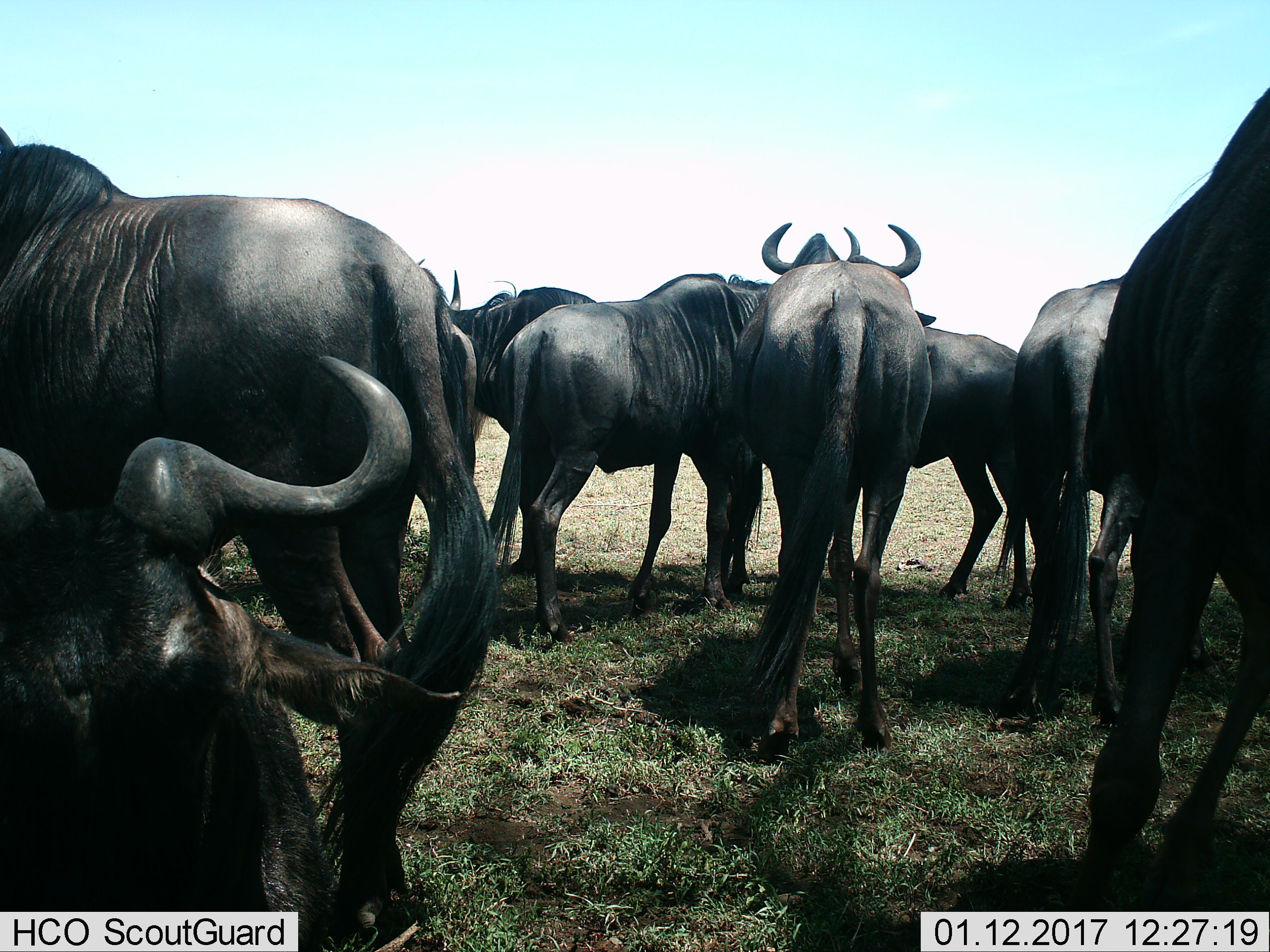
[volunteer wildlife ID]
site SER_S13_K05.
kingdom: Animalia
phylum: Chordata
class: Mammalia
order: Artiodactyla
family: Bovidae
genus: Connochaetes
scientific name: Connochaetes taurinus taurinus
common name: blue wildebeest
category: wildebeestblue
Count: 9.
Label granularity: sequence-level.